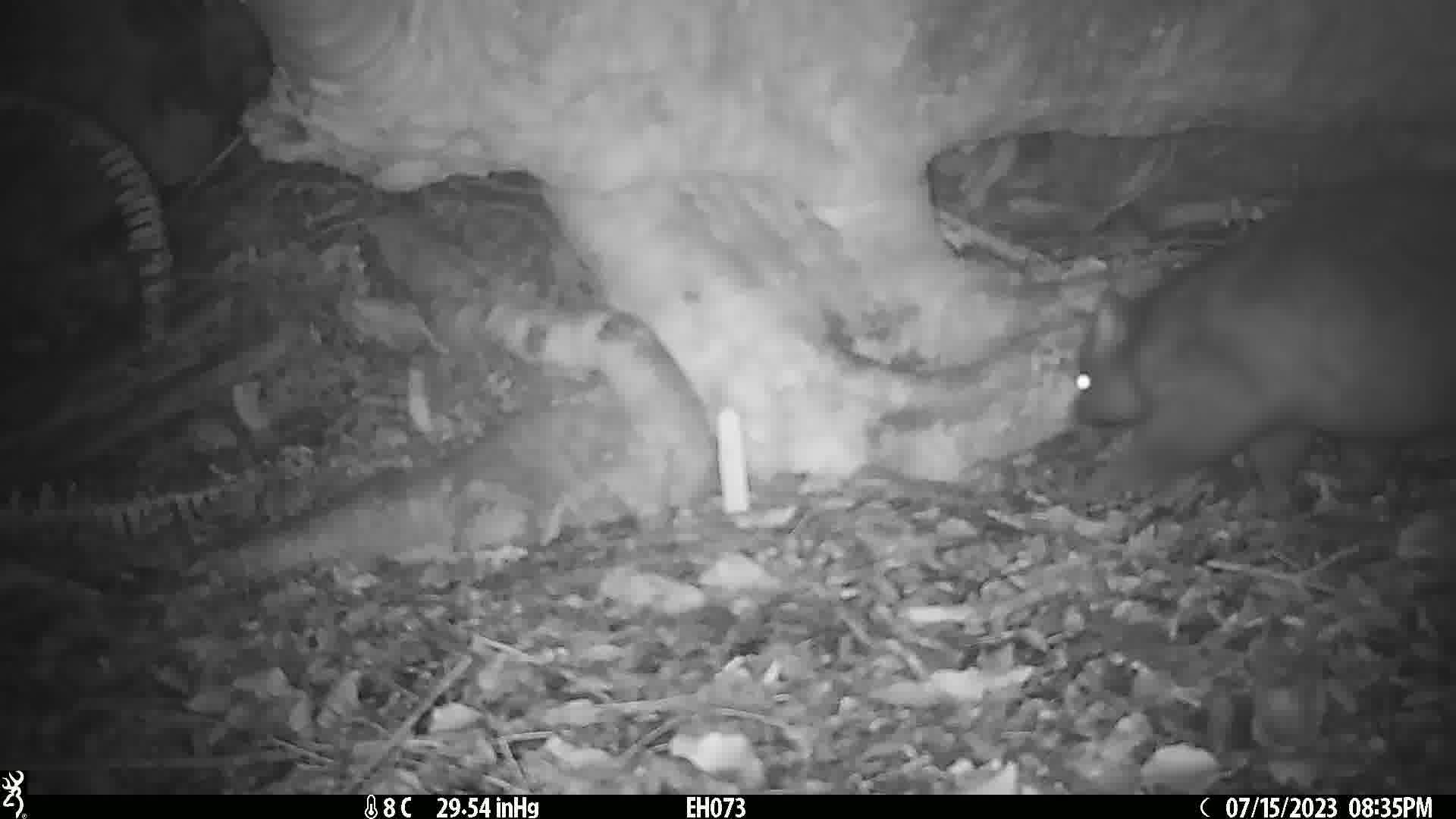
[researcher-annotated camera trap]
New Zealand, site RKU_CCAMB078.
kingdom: Animalia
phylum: Chordata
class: Mammalia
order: Diprotodontia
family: Phalangeridae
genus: Trichosurus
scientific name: Trichosurus vulpecula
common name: common brushtail possum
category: possum